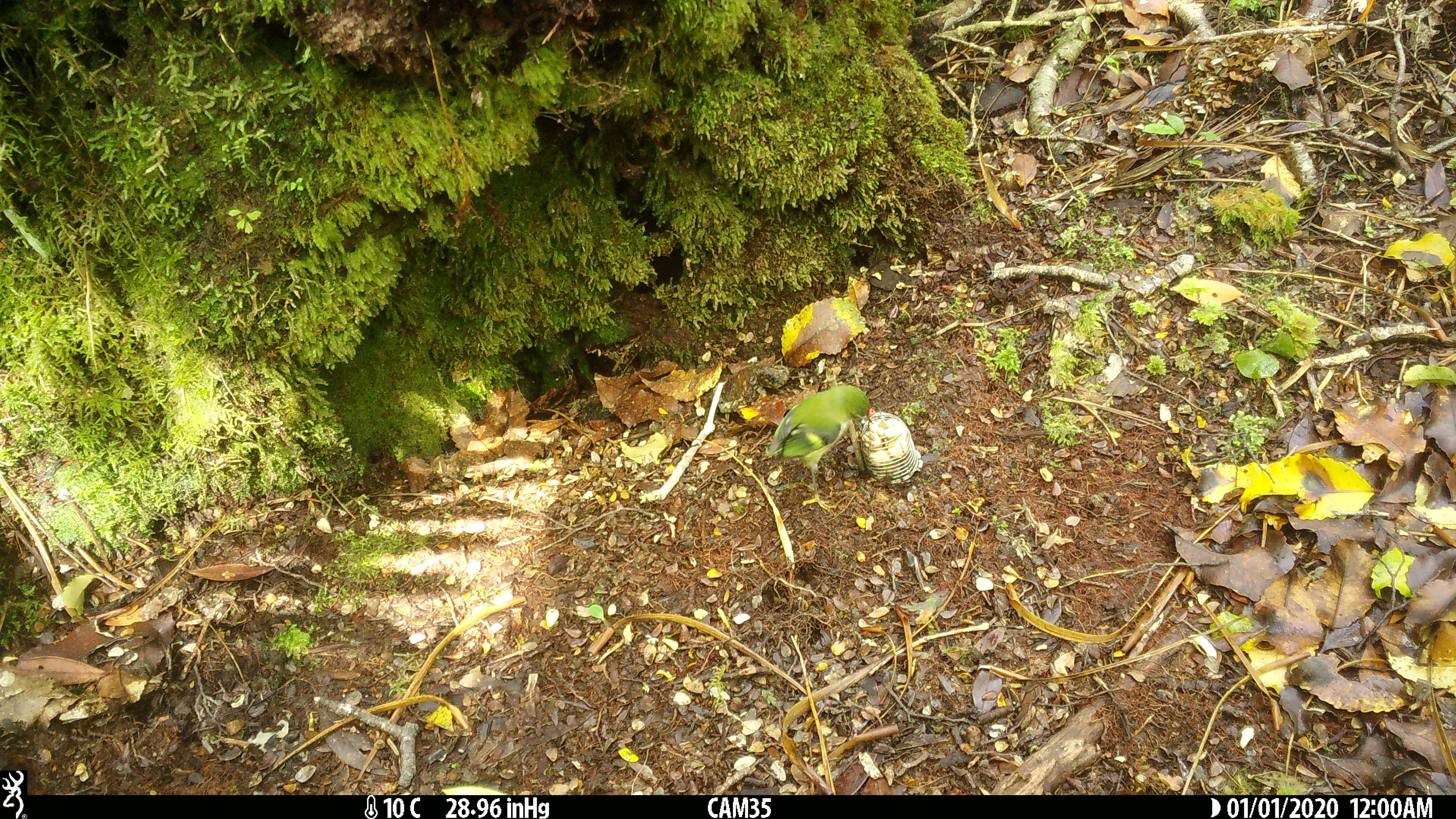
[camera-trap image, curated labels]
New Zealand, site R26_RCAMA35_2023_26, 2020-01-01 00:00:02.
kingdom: Animalia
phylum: Chordata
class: Aves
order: Passeriformes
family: Acanthisittidae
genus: Acanthisitta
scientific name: Acanthisitta chloris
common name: rifleman